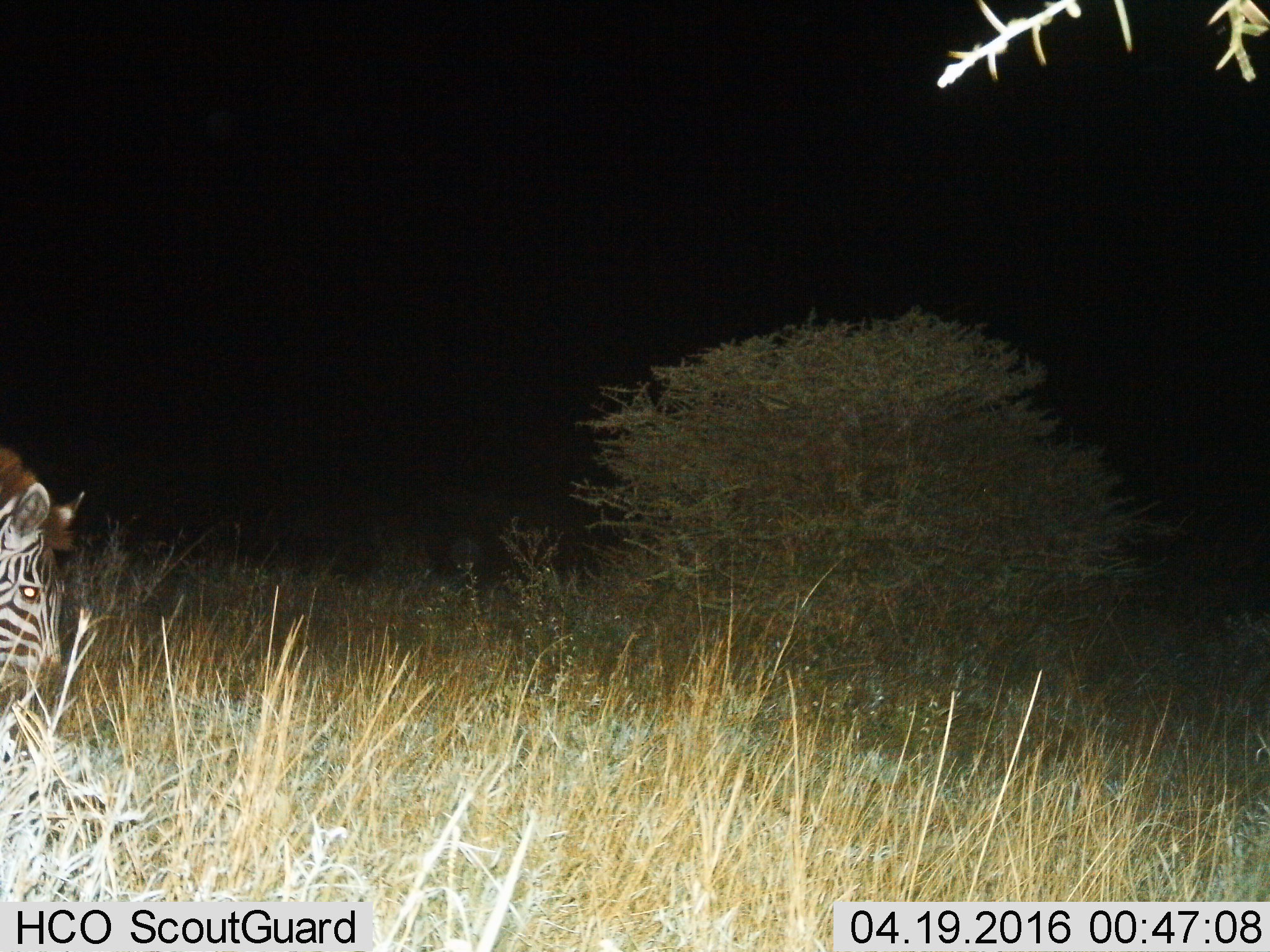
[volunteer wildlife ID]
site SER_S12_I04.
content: unidentified animal